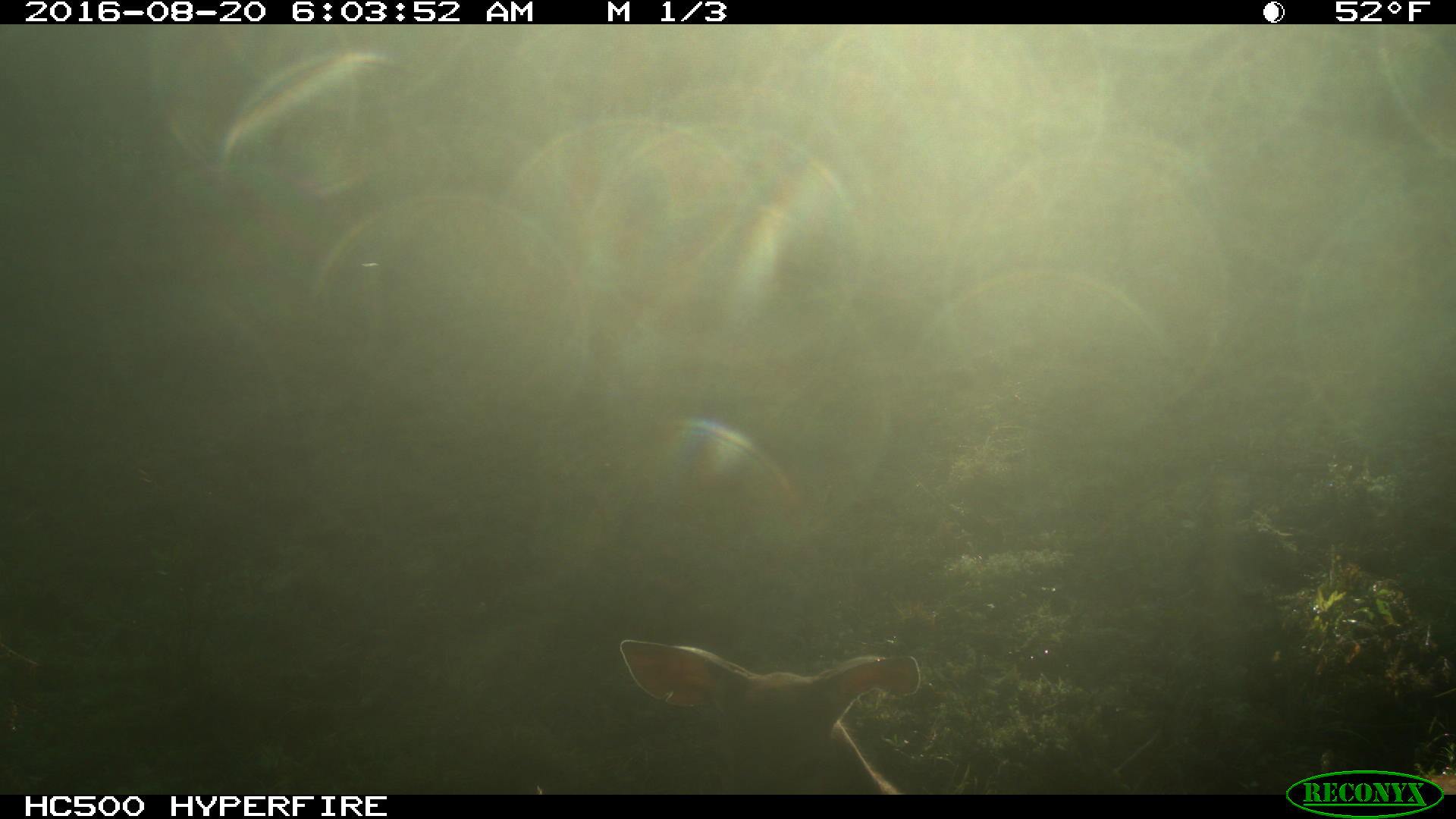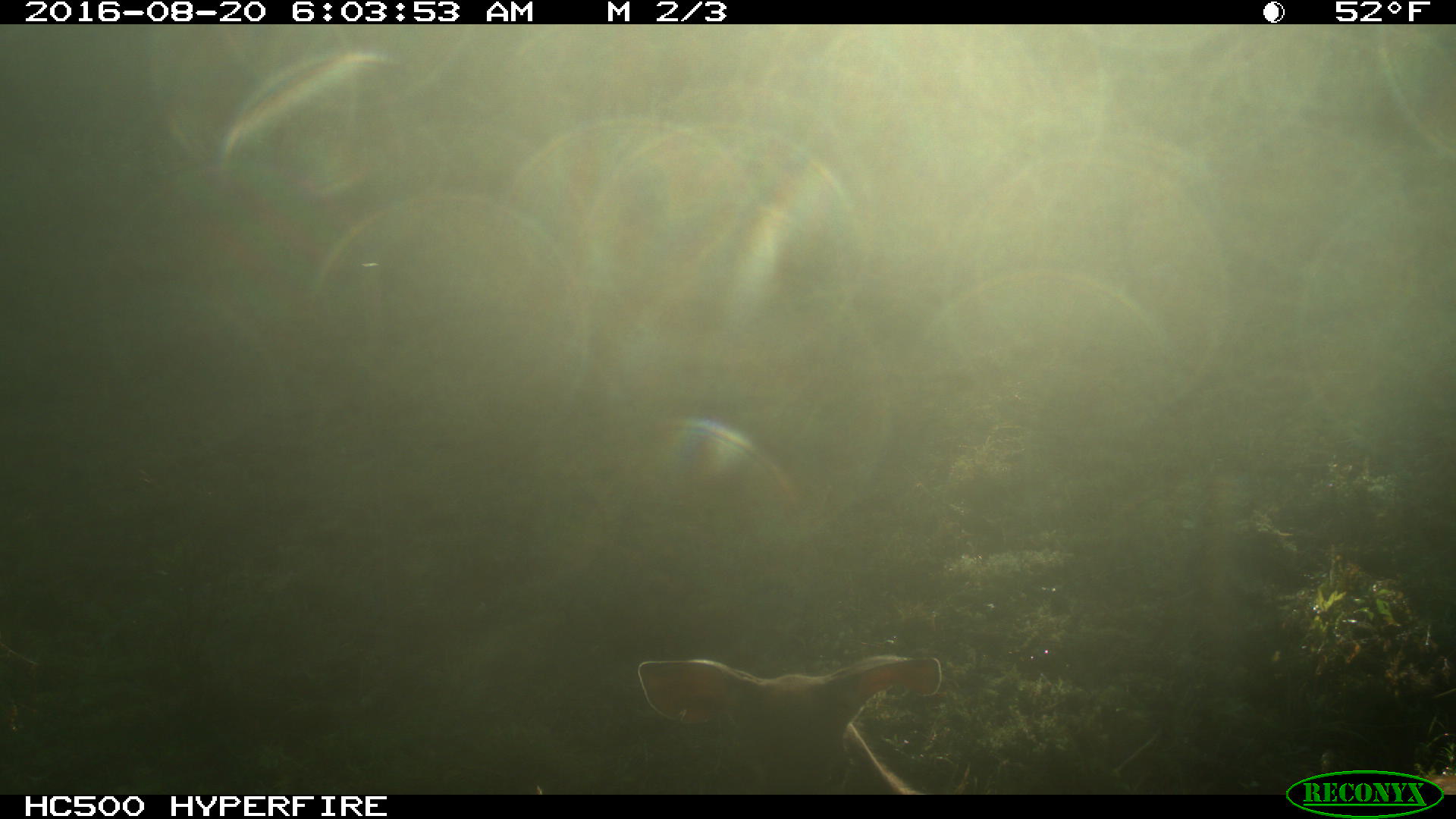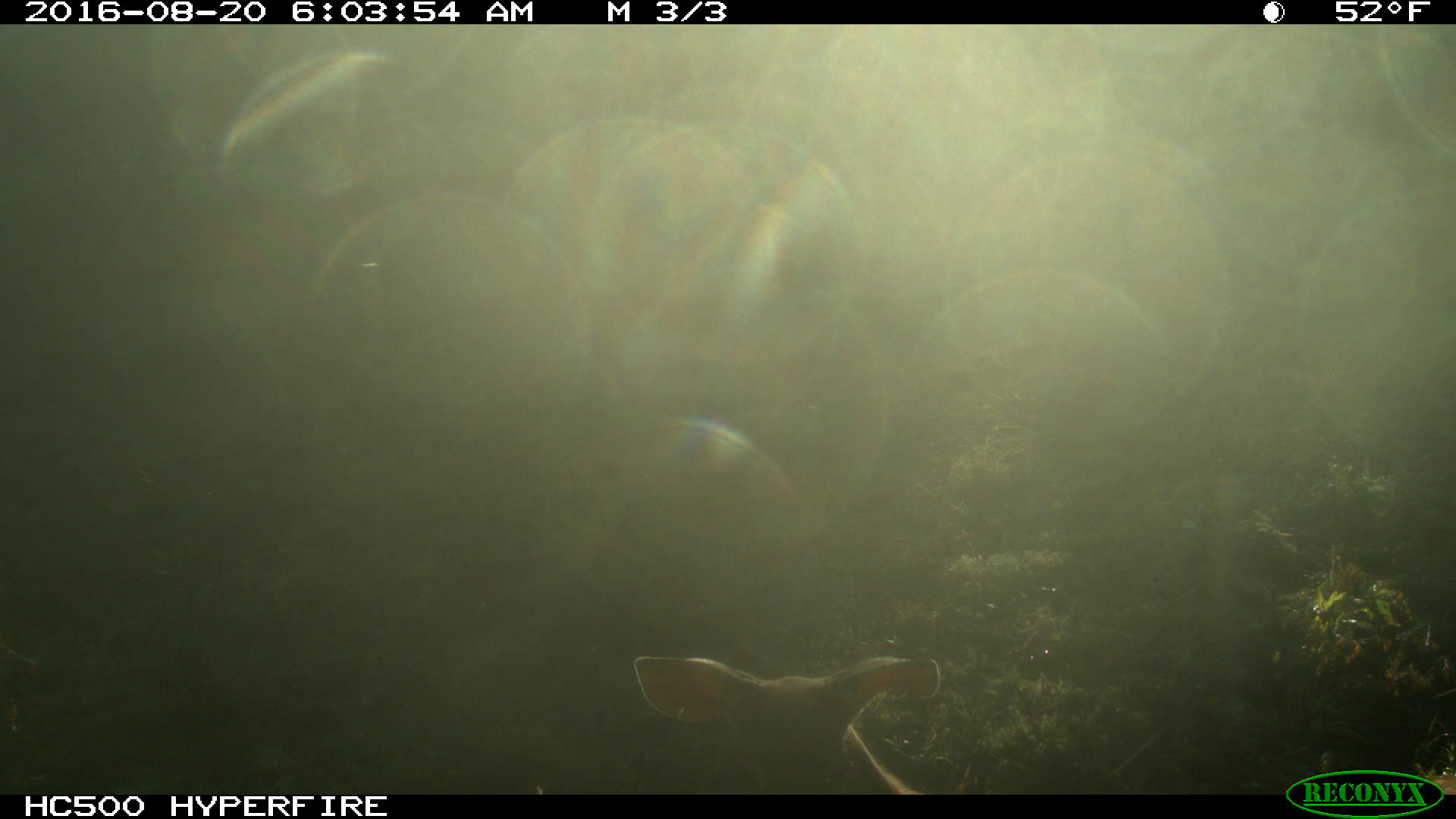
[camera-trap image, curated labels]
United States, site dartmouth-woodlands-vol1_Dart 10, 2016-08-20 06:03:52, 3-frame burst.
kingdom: Animalia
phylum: Chordata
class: Mammalia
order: Artiodactyla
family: Cervidae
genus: Odocoileus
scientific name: Odocoileus virginianus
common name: white-tailed deer